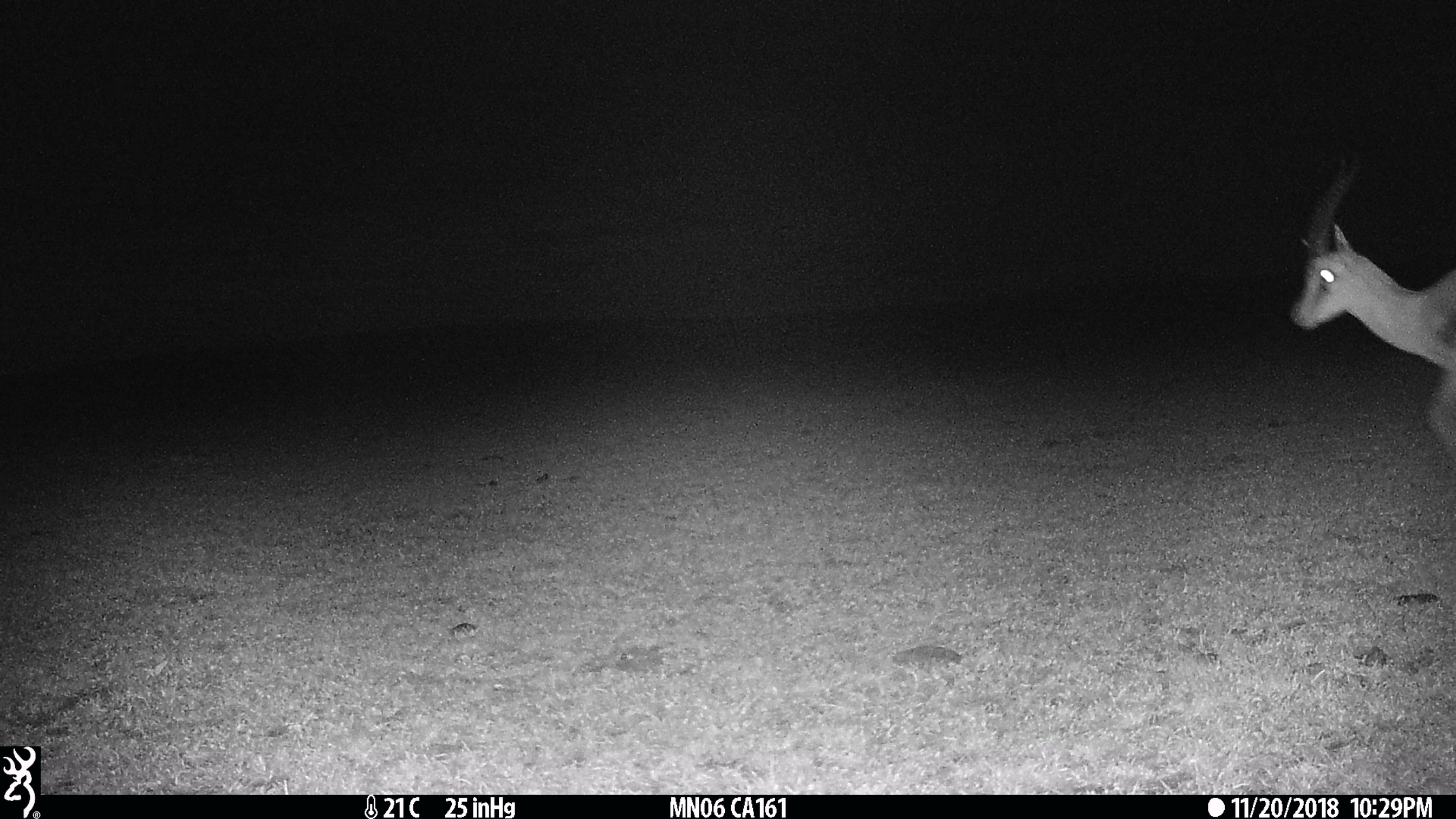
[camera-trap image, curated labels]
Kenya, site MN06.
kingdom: Animalia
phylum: Chordata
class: Mammalia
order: Artiodactyla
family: Bovidae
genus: Eudorcas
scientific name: Eudorcas thomsonii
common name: thomon's gazelle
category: gazelle thomsons